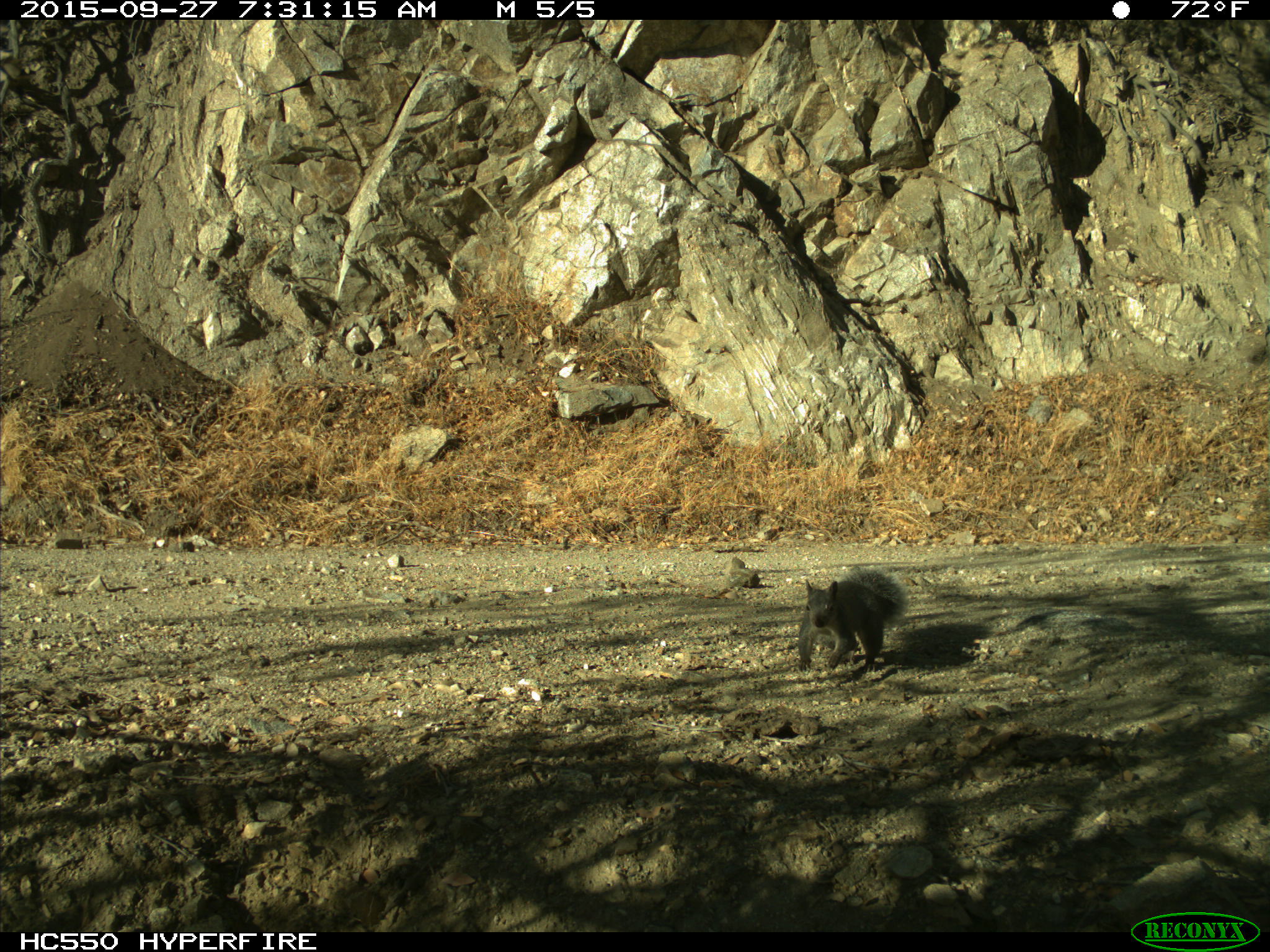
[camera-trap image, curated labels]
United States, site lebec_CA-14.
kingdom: Animalia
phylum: Chordata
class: Mammalia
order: Rodentia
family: Sciuridae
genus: Sciurus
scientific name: Sciurus carolinensis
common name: eastern gray squirrel